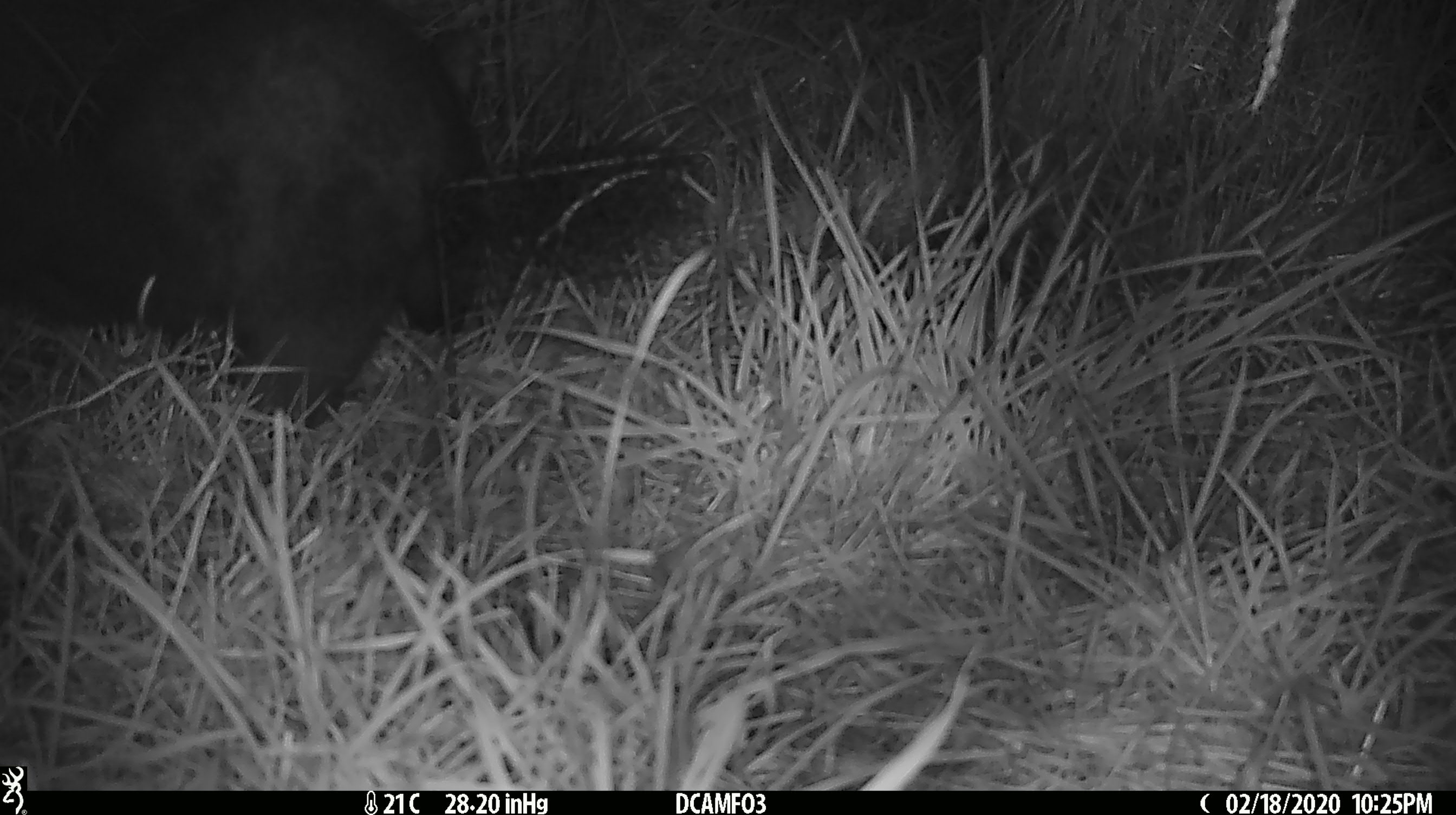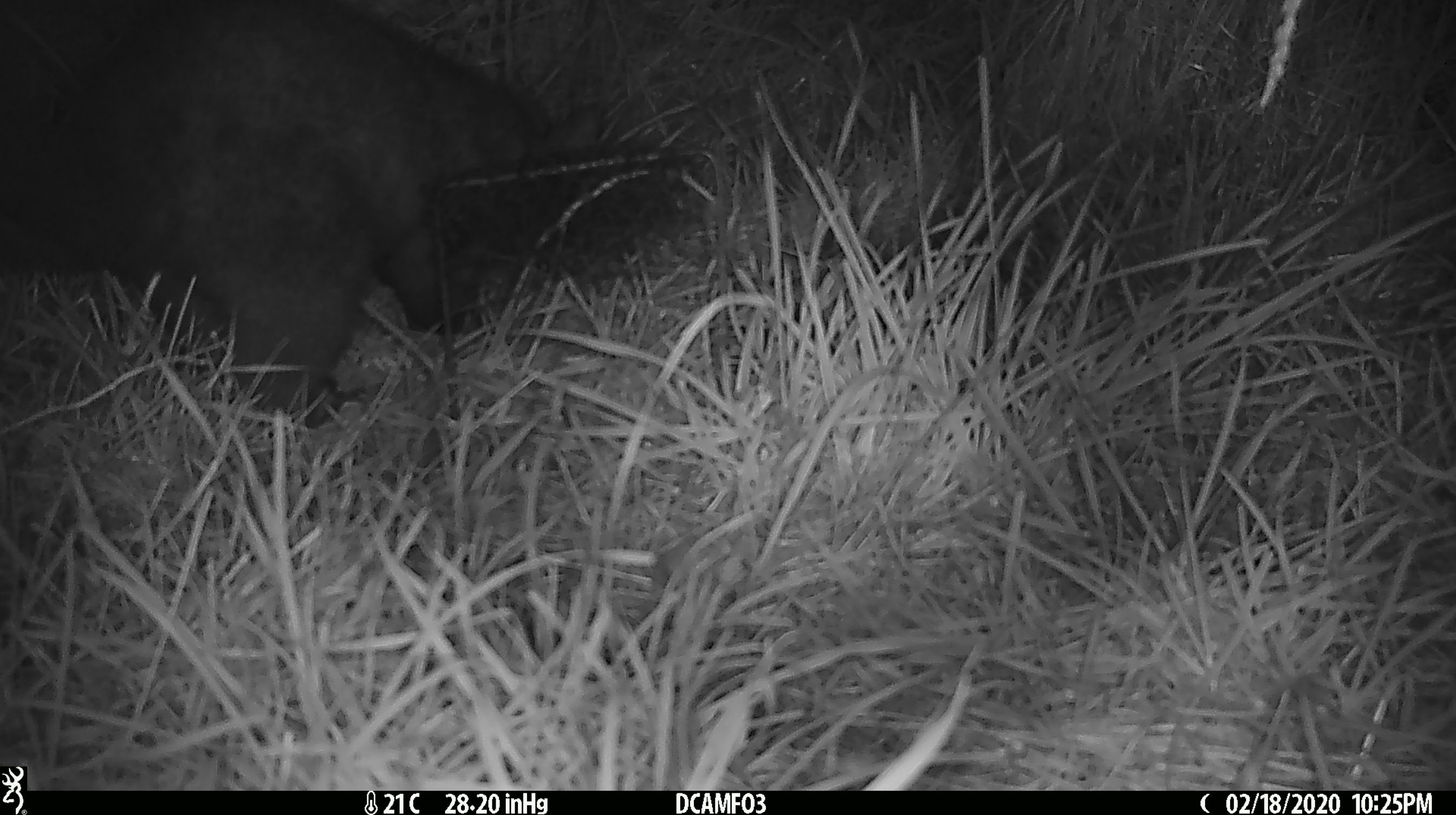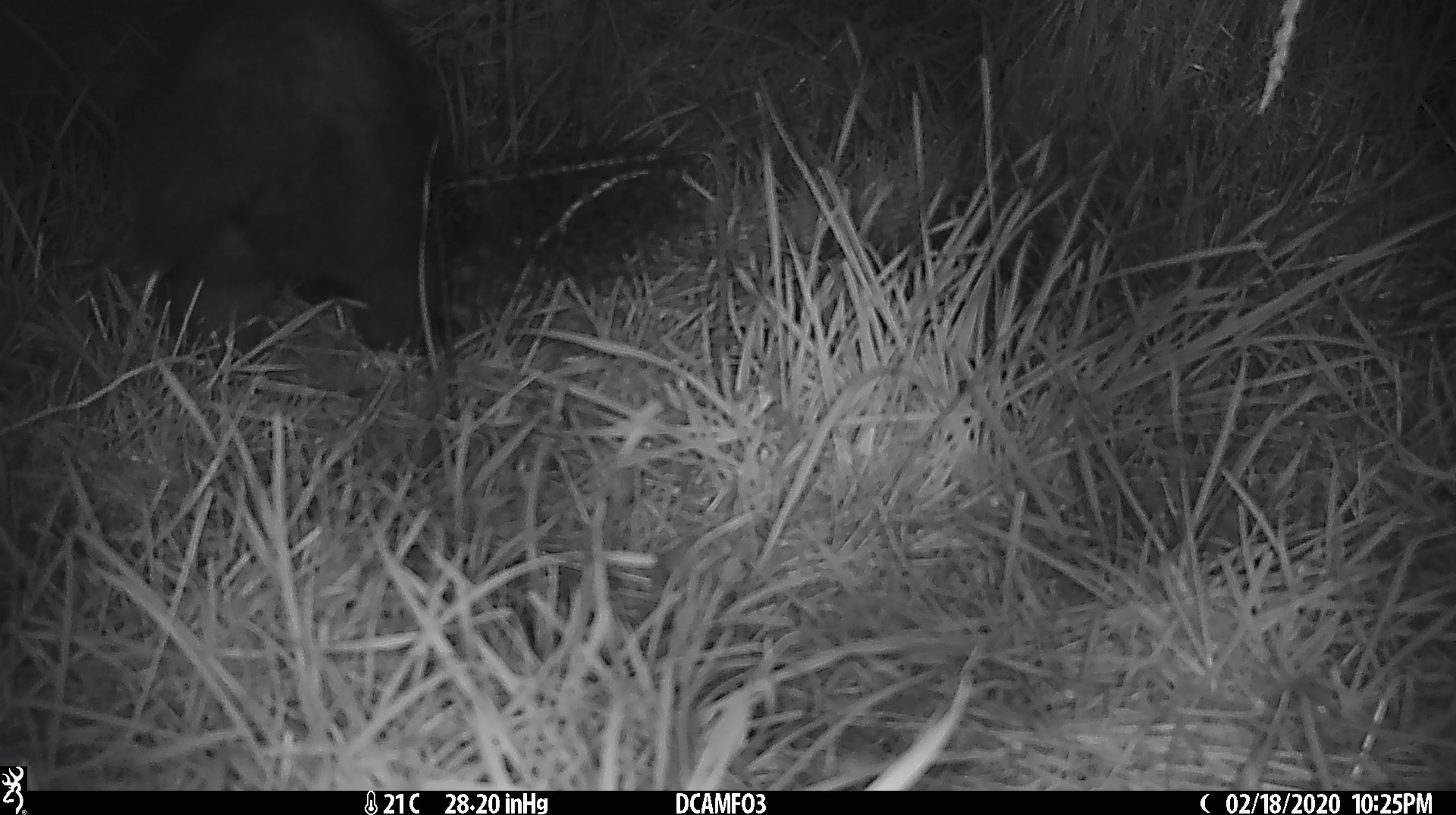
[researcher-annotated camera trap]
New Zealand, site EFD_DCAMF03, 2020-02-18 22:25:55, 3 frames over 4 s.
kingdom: Animalia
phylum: Chordata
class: Mammalia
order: Diprotodontia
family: Phalangeridae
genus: Trichosurus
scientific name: Trichosurus vulpecula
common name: common brushtail possum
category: possum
Possum (common brushtail possum) (Trichosurus vulpecula).